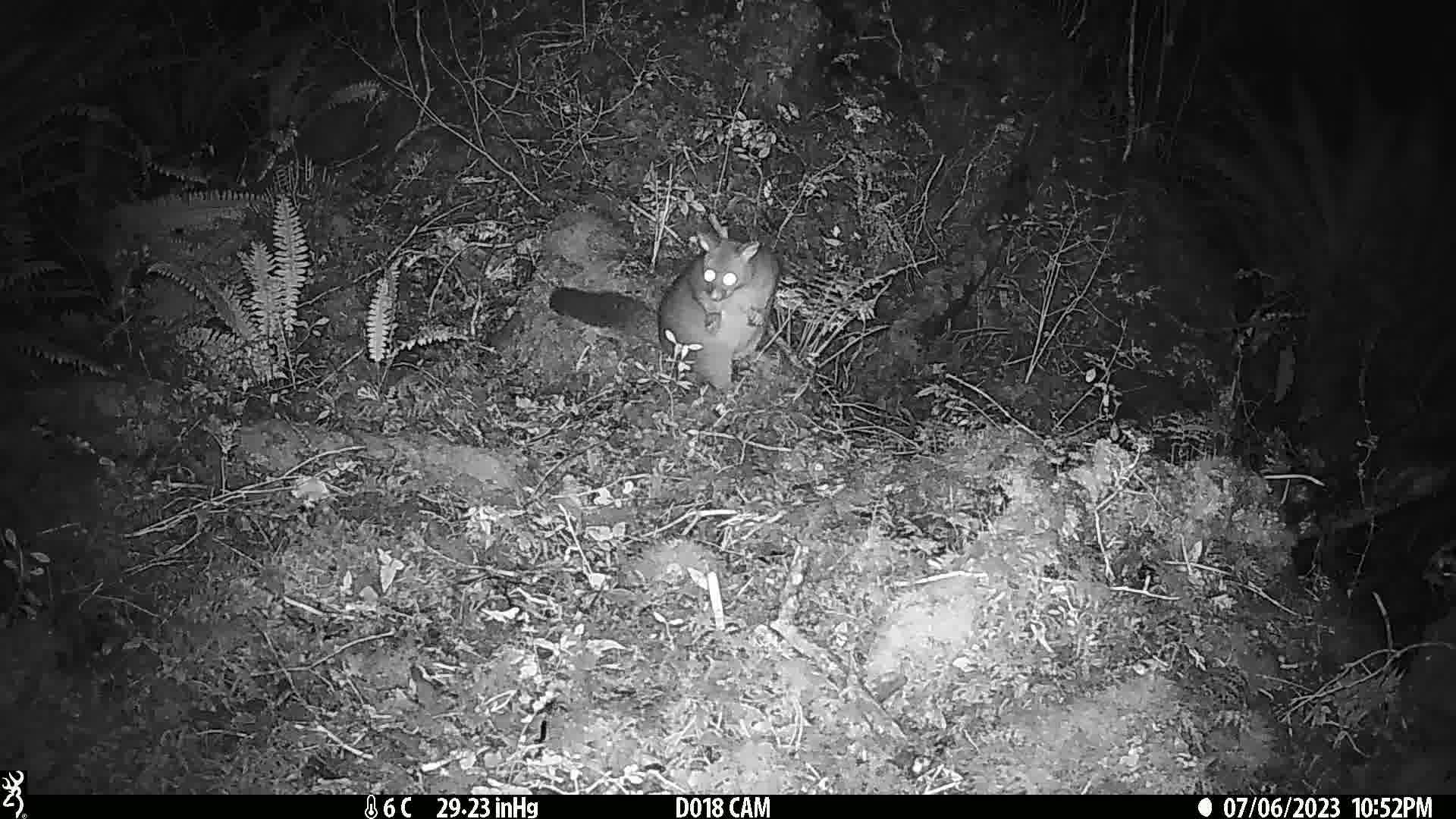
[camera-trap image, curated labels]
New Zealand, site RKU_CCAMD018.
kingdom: Animalia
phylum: Chordata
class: Mammalia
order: Diprotodontia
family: Phalangeridae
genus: Trichosurus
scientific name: Trichosurus vulpecula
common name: common brushtail possum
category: possum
Possum (common brushtail possum) (Trichosurus vulpecula).